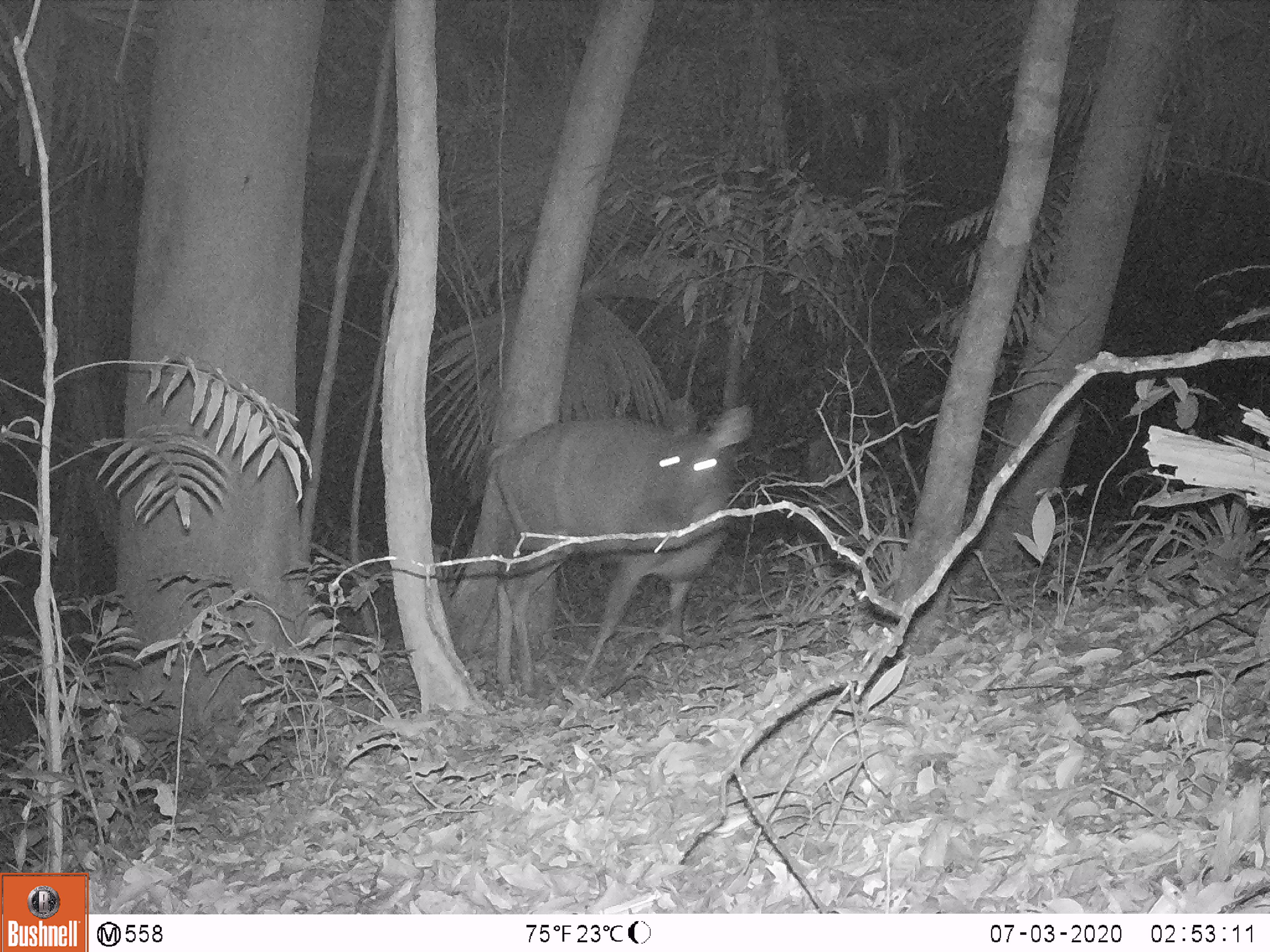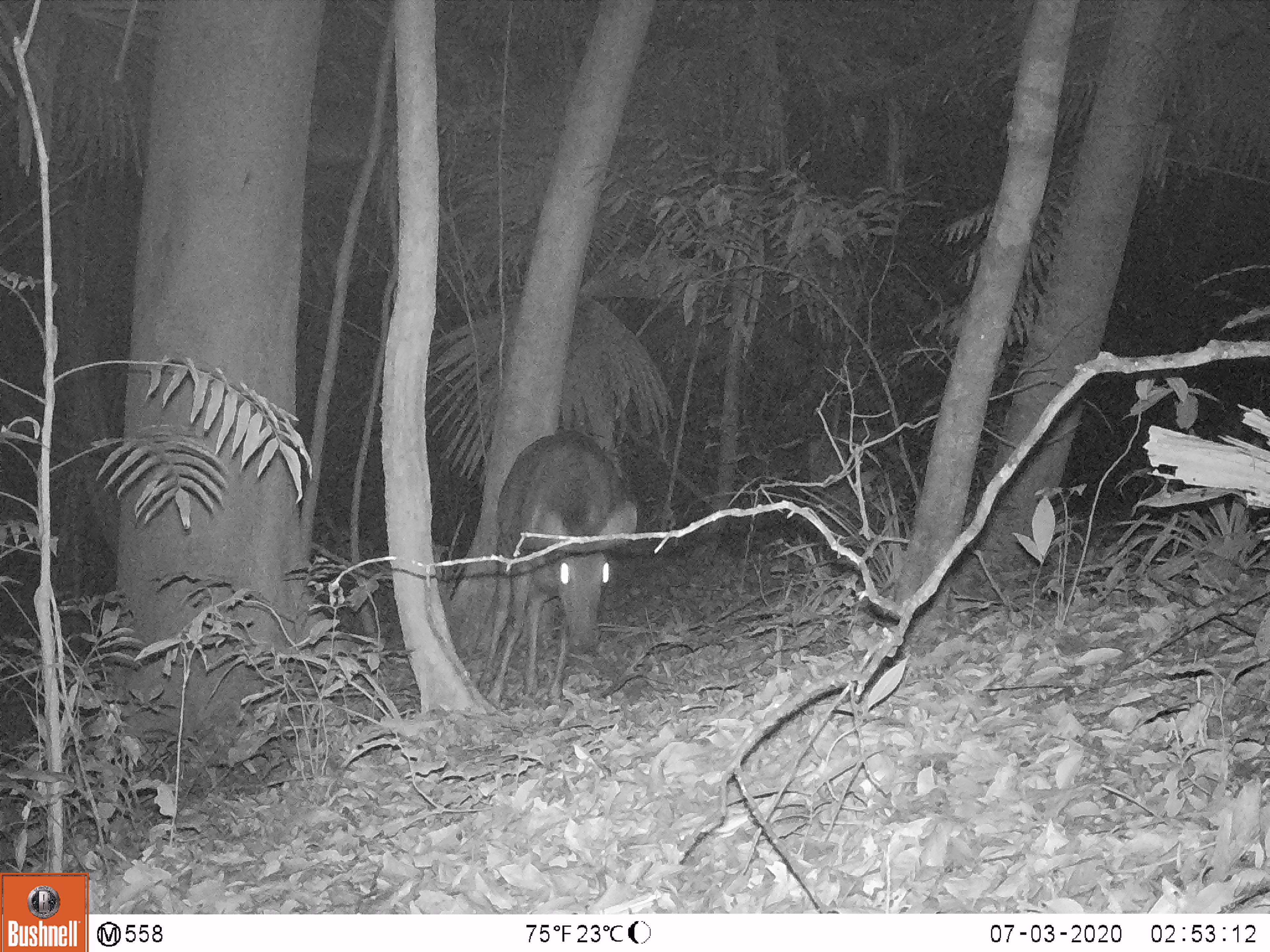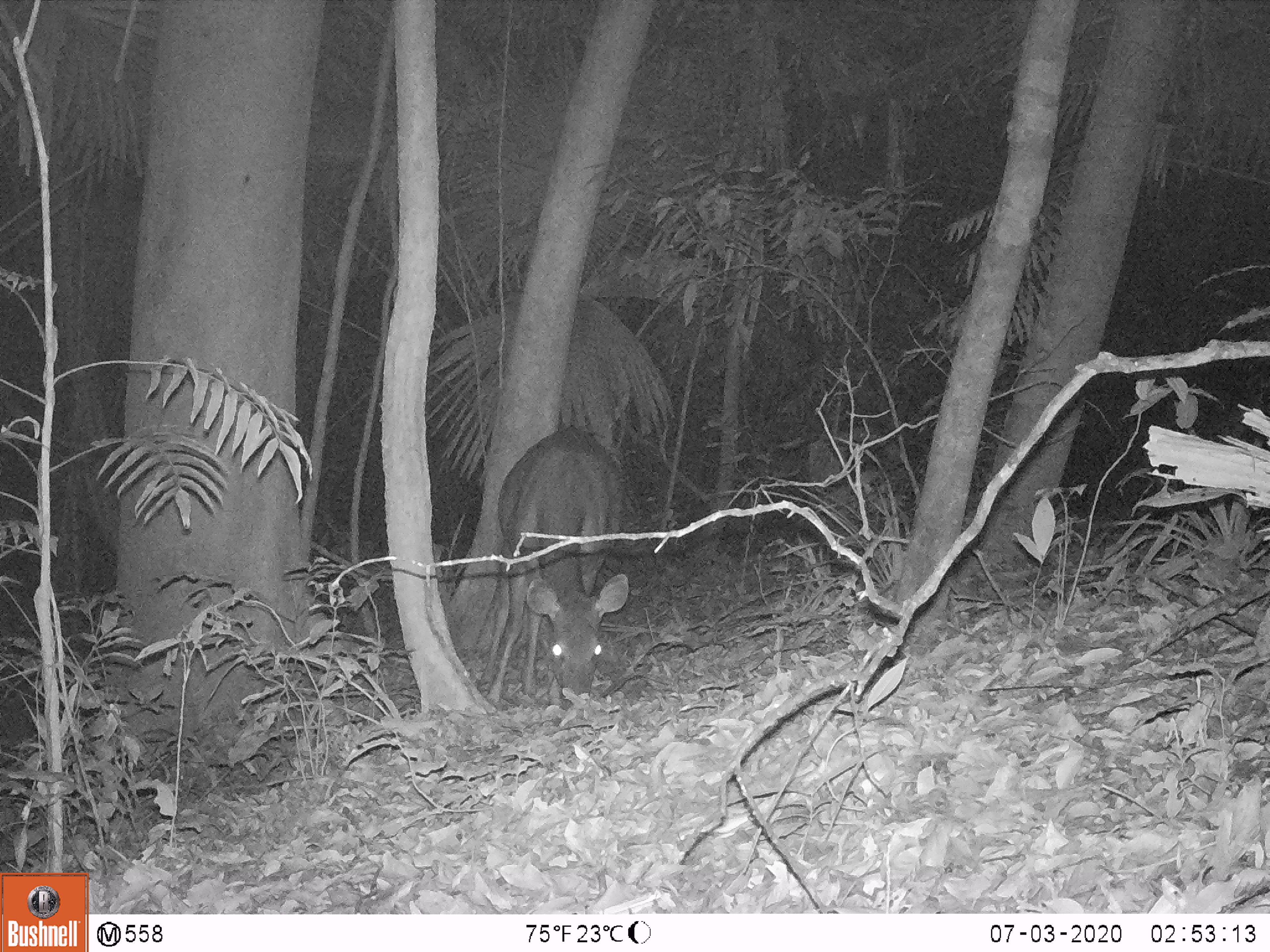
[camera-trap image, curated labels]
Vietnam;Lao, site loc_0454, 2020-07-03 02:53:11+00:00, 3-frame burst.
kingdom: Animalia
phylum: Chordata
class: Mammalia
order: Artiodactyla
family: Cervidae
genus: Rusa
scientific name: Rusa unicolor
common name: sambar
Sambar (Rusa unicolor). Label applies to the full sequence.